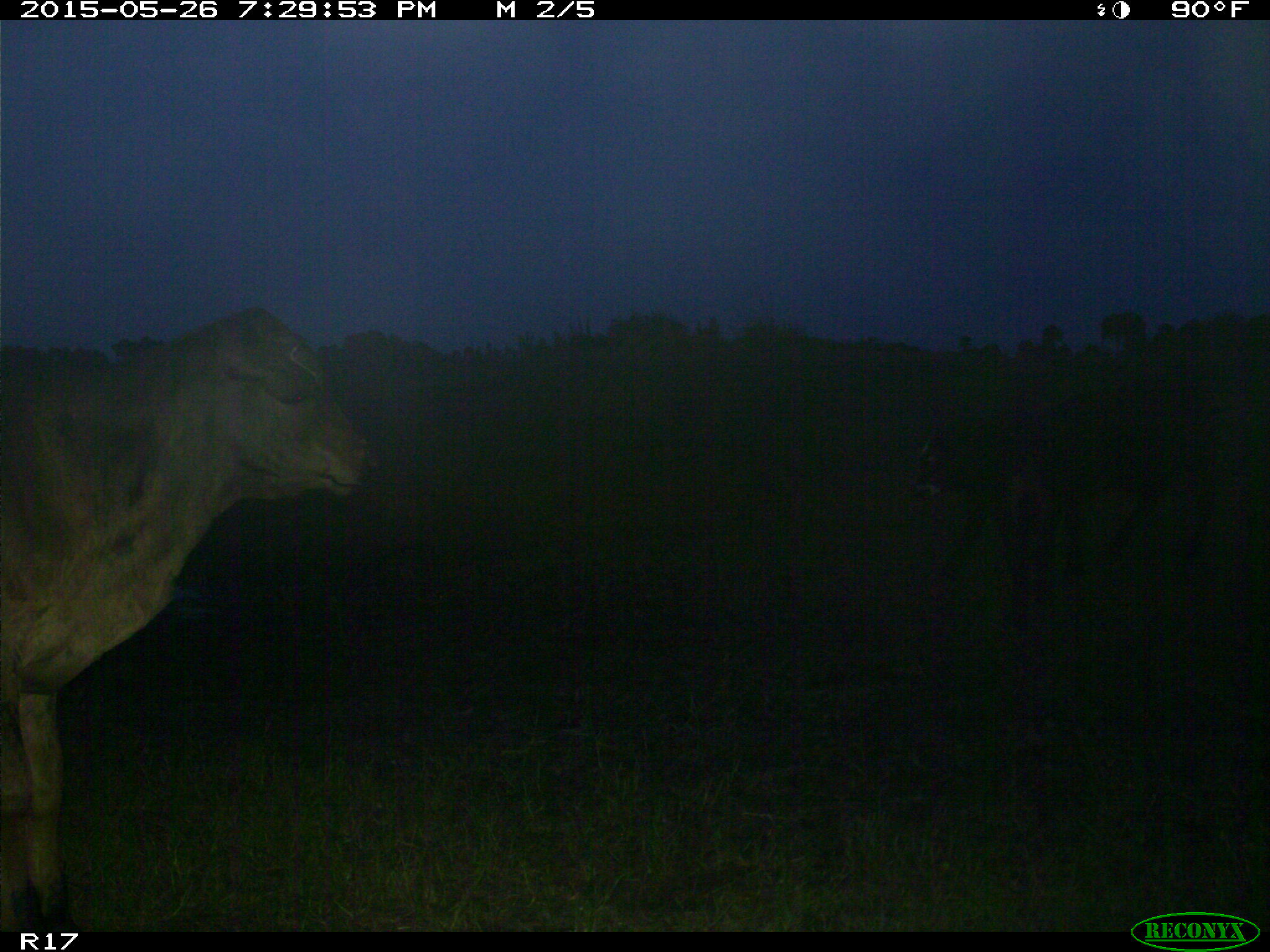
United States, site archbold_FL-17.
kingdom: Animalia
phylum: Chordata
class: Mammalia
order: Artiodactyla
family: Bovidae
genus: Bos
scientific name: Bos taurus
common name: domestic cow